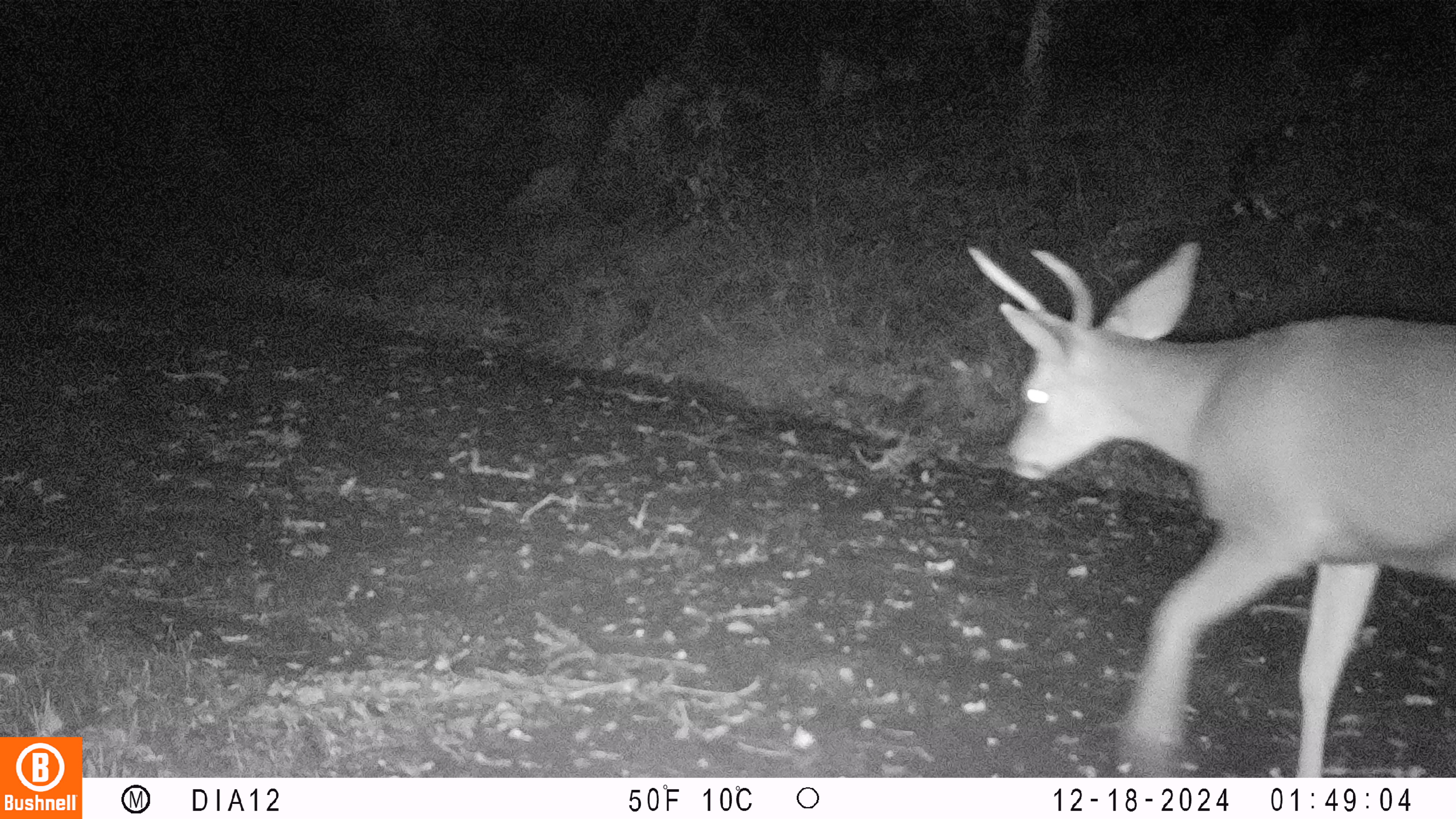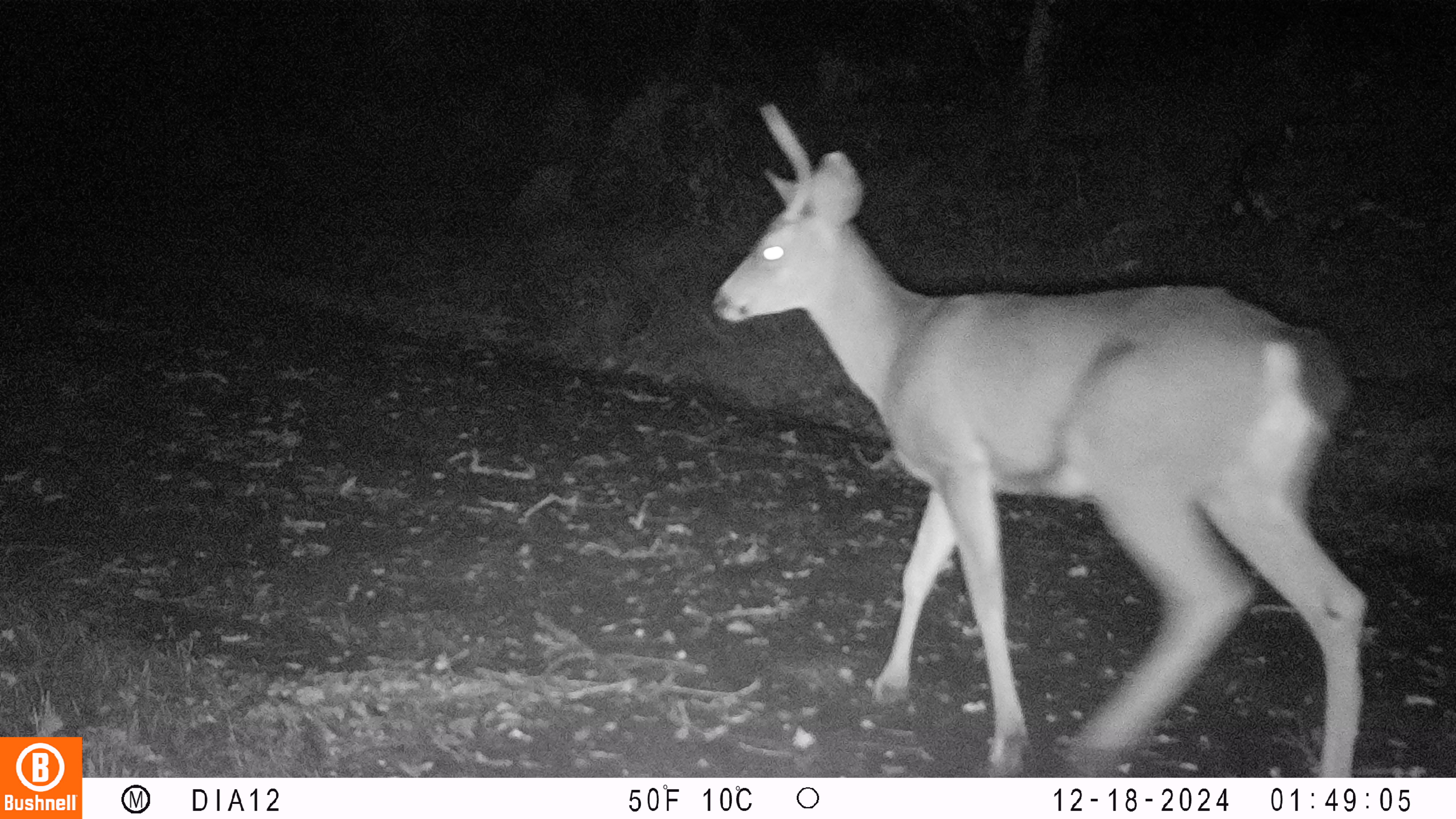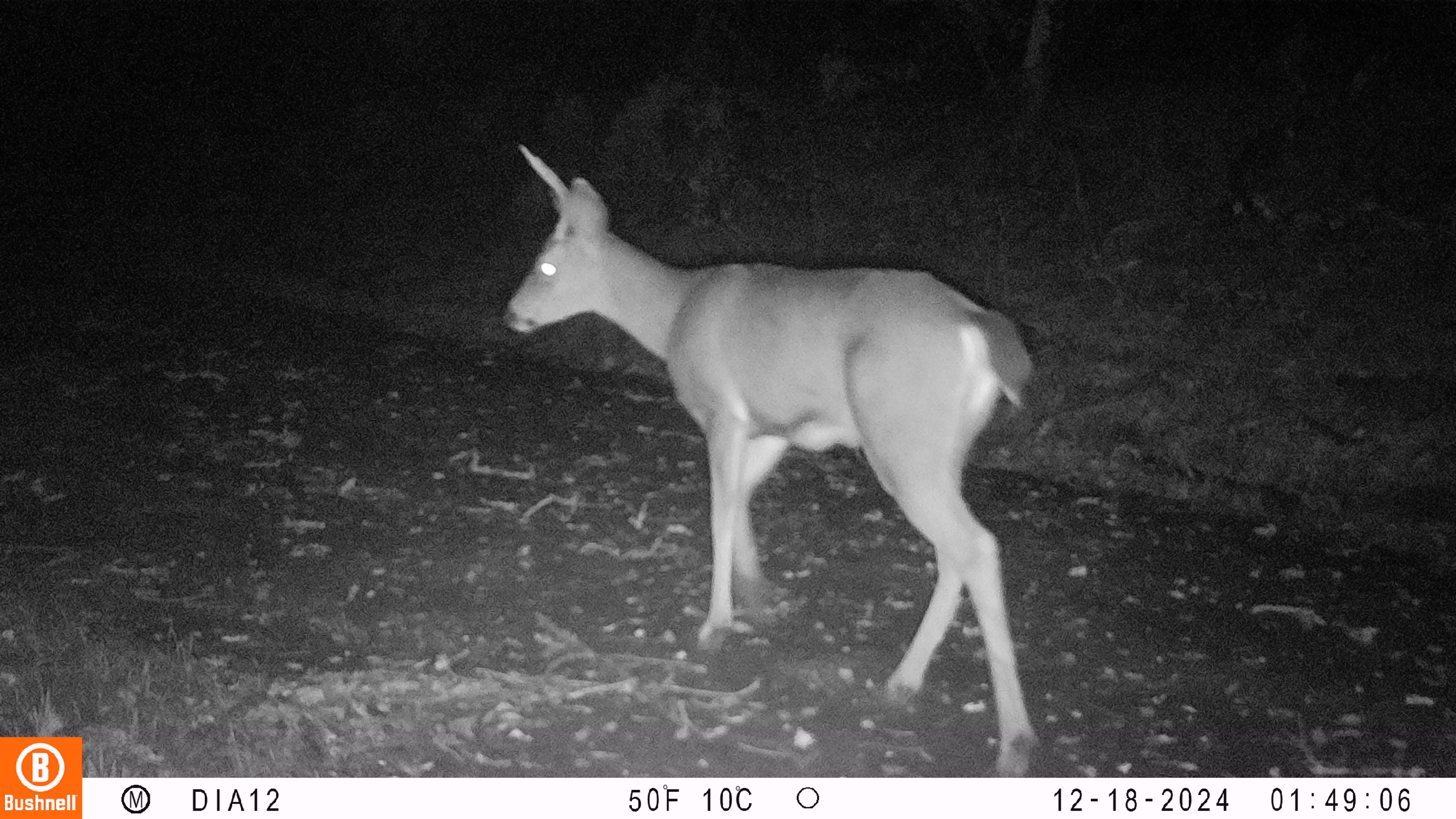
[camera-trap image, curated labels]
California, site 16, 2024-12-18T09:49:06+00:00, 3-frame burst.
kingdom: Animalia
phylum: Chordata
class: Mammalia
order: Artiodactyla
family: Cervidae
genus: Odocoileus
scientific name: Odocoileus hemionus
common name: mule deer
Mule deer (Odocoileus hemionus).